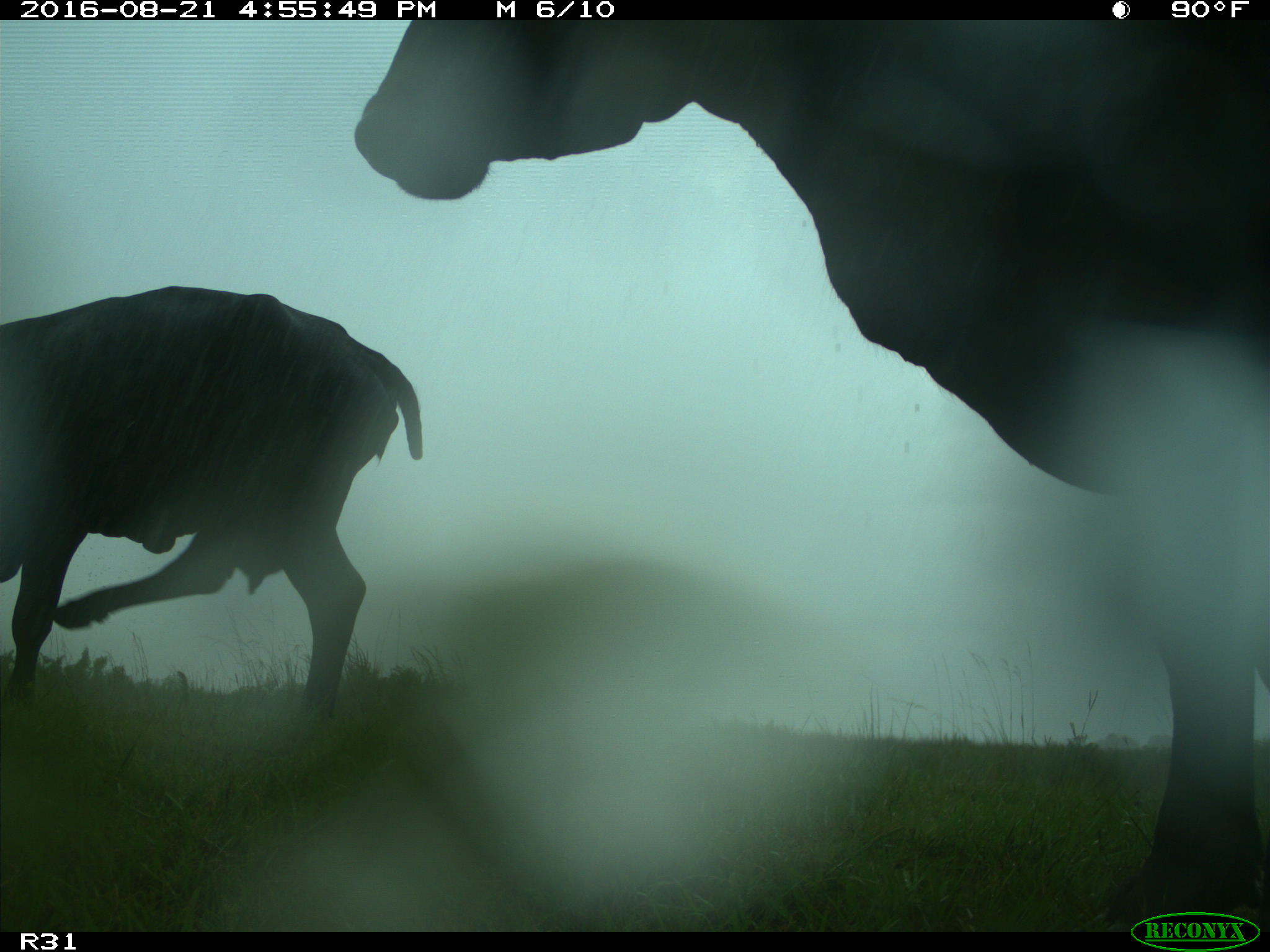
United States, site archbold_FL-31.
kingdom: Animalia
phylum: Chordata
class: Mammalia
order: Artiodactyla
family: Bovidae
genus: Bos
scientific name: Bos taurus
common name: domestic cow